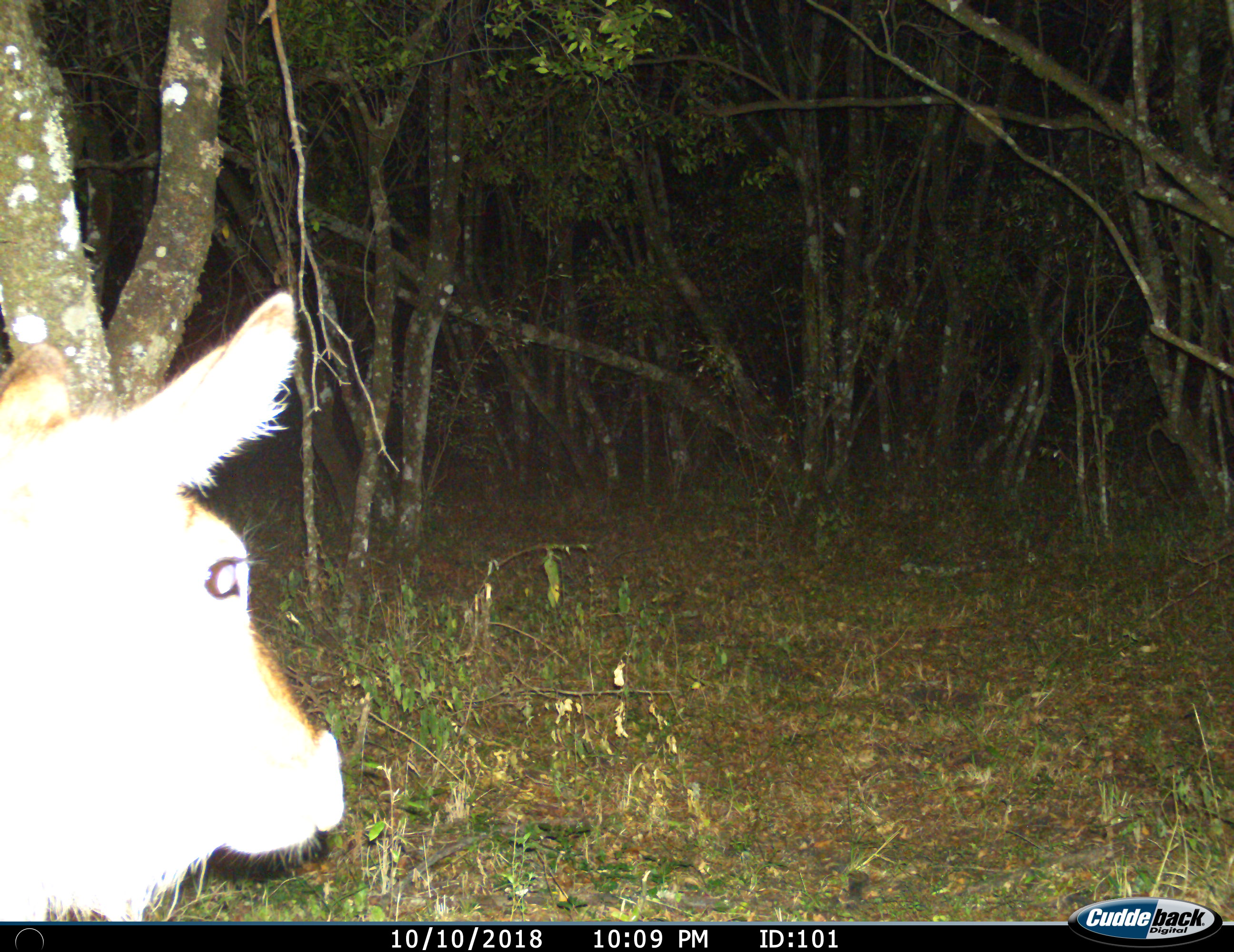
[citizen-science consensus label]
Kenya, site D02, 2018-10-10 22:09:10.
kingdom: Animalia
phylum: Chordata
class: Mammalia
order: Artiodactyla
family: Bovidae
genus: Kobus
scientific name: Kobus ellipsiprymnus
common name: waterbuck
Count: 1.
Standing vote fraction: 67%.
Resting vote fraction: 0%.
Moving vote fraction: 33%.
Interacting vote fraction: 0%.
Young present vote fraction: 0%.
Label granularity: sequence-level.